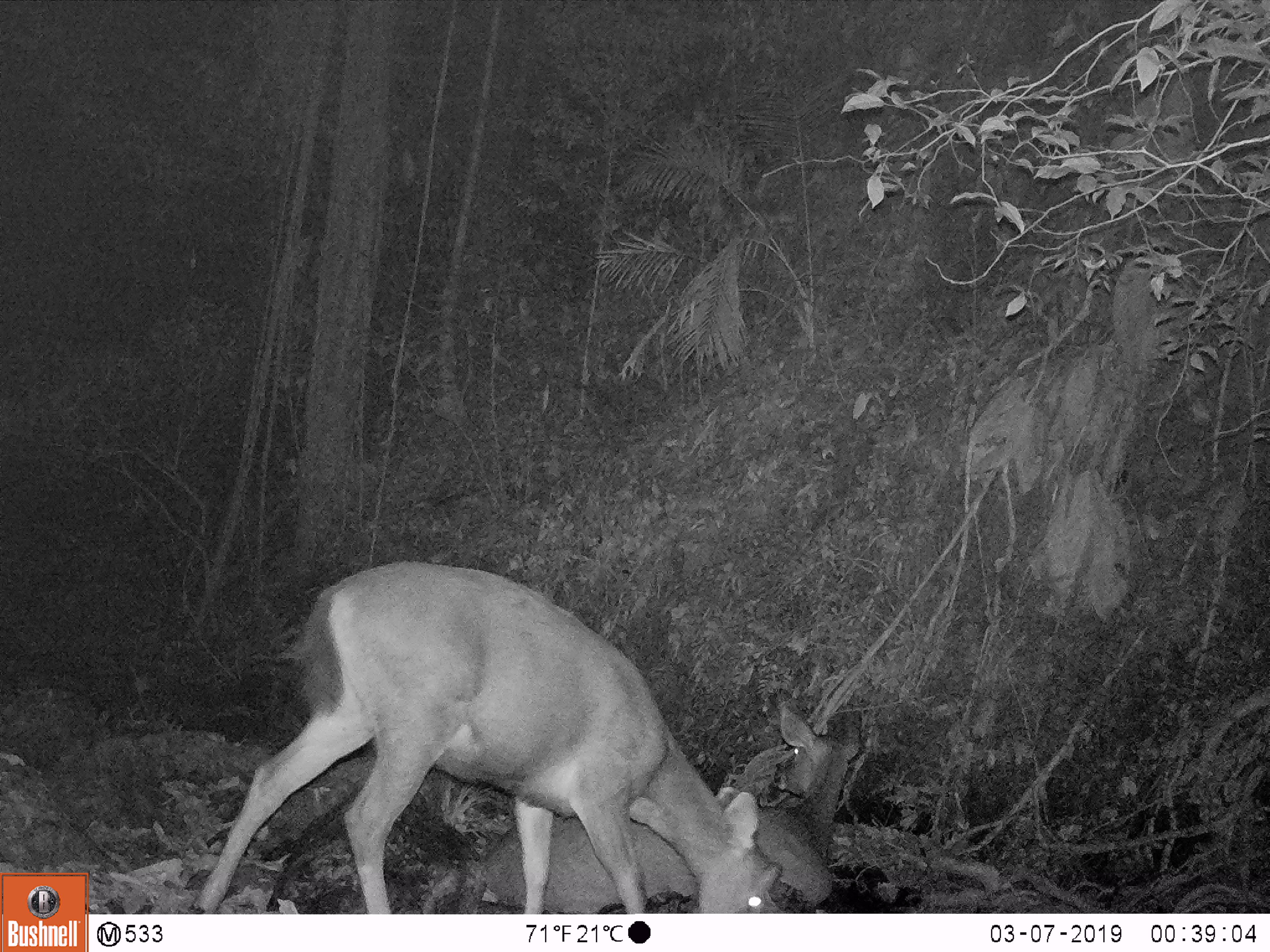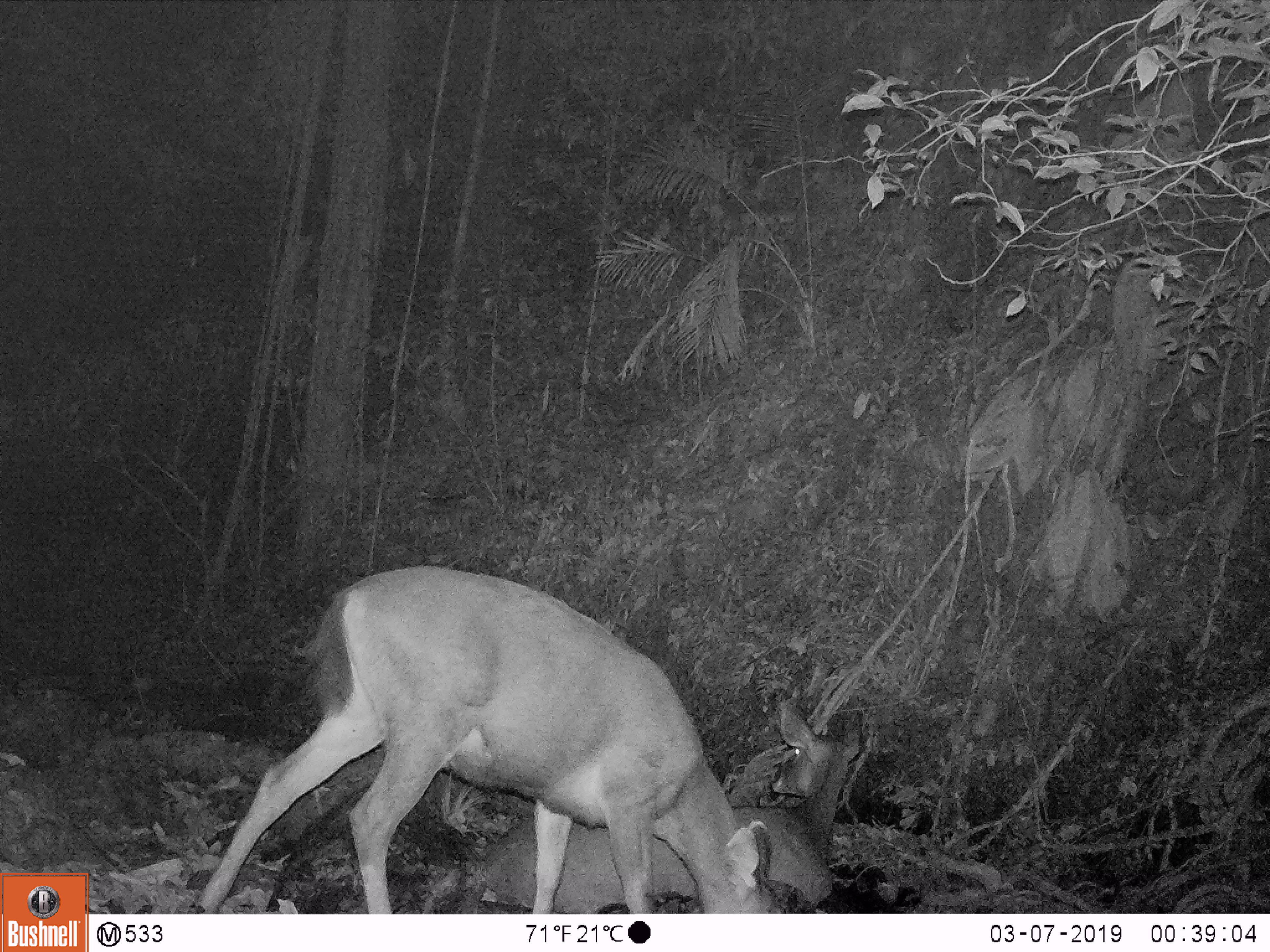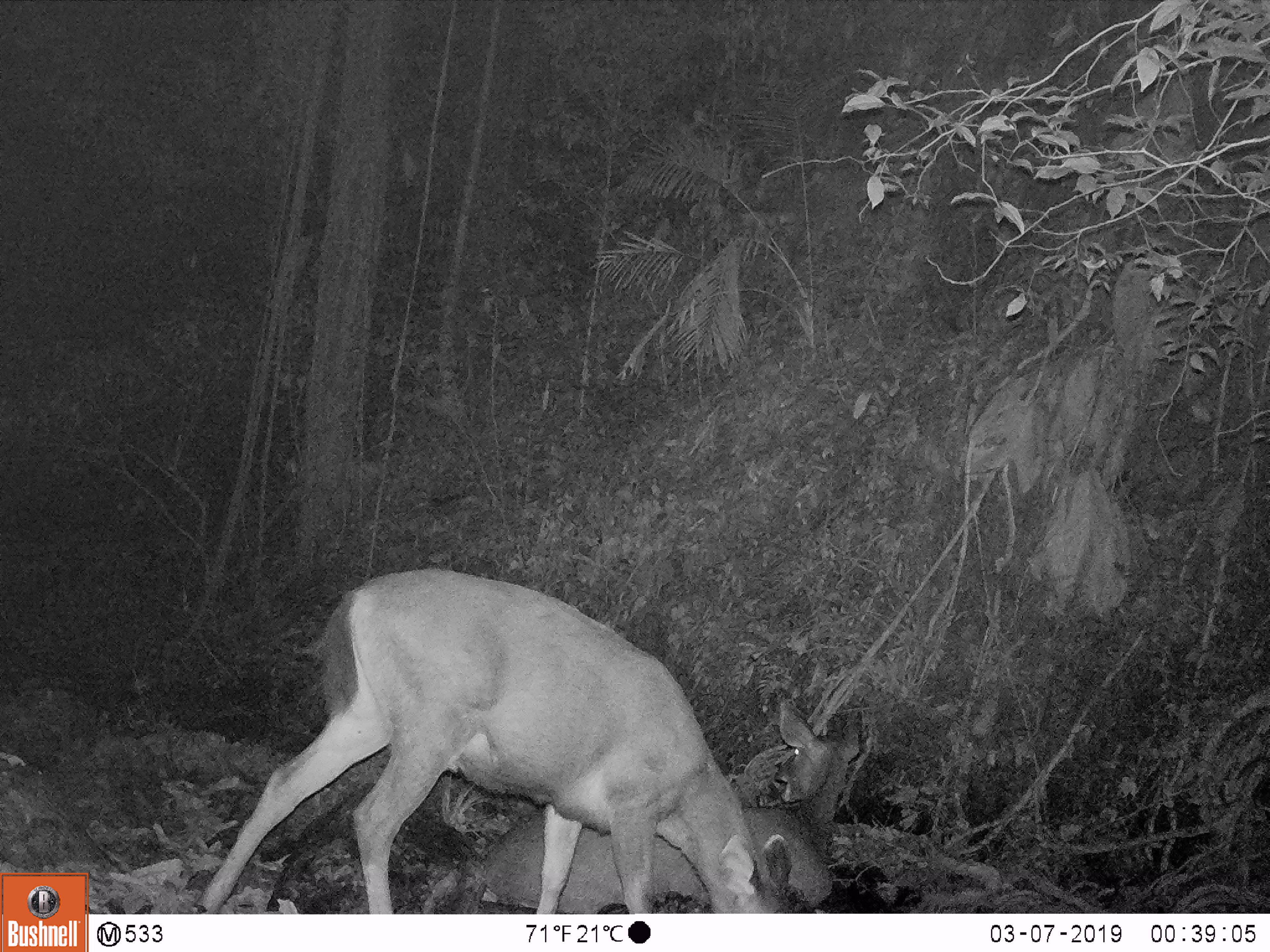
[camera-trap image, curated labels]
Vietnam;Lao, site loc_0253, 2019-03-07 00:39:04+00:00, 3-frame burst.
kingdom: Animalia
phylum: Chordata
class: Mammalia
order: Artiodactyla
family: Cervidae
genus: Rusa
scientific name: Rusa unicolor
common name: sambar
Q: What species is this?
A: Sambar (Rusa unicolor).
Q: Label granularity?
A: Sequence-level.